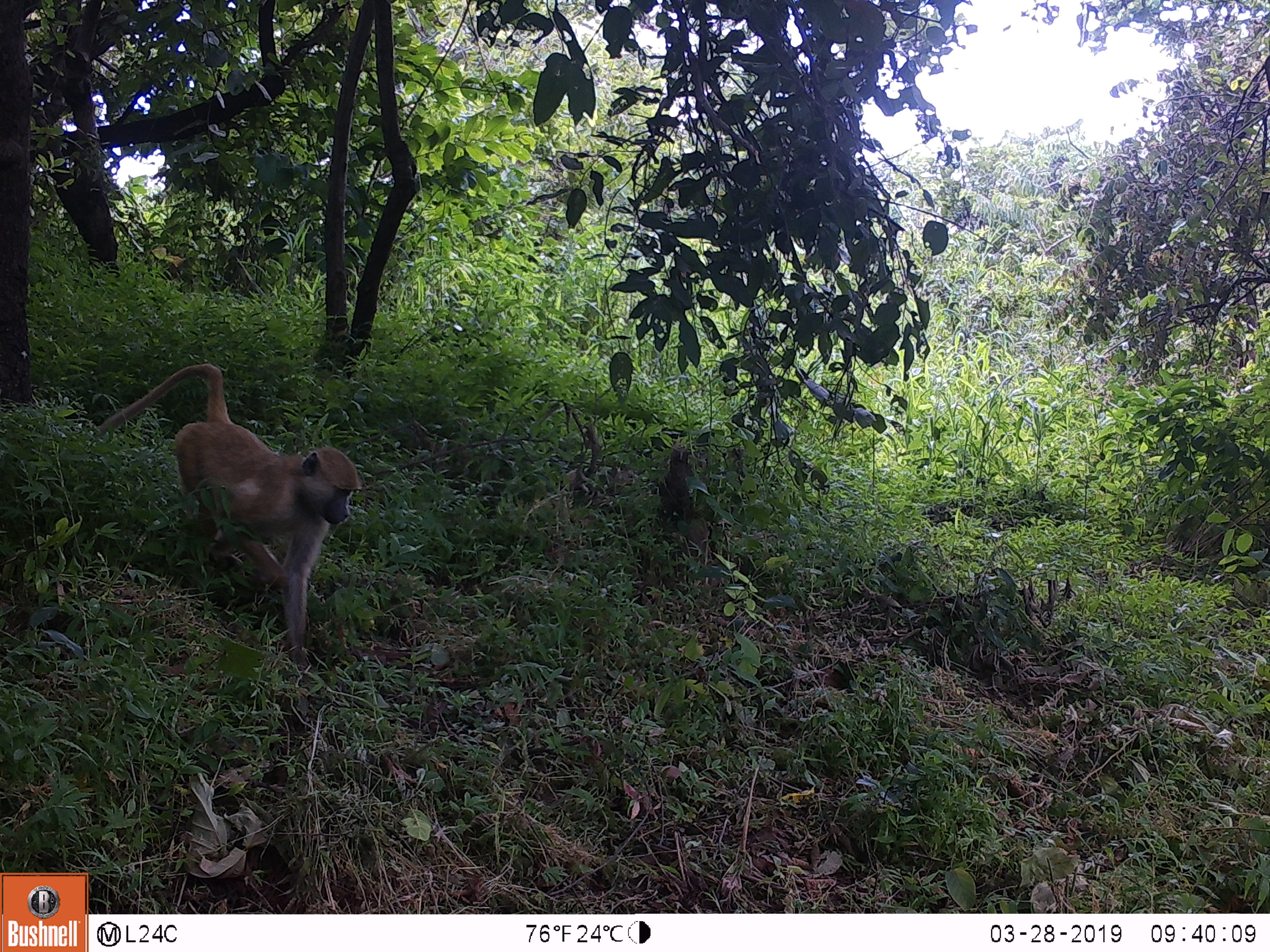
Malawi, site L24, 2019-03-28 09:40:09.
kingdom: Animalia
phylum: Chordata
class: Mammalia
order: Primates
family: Cercopithecidae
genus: Papio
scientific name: Papio cynocephalus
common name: yellow baboon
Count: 1.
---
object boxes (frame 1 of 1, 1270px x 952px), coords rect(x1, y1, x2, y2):
yellow baboon: rect(84, 359, 359, 672)